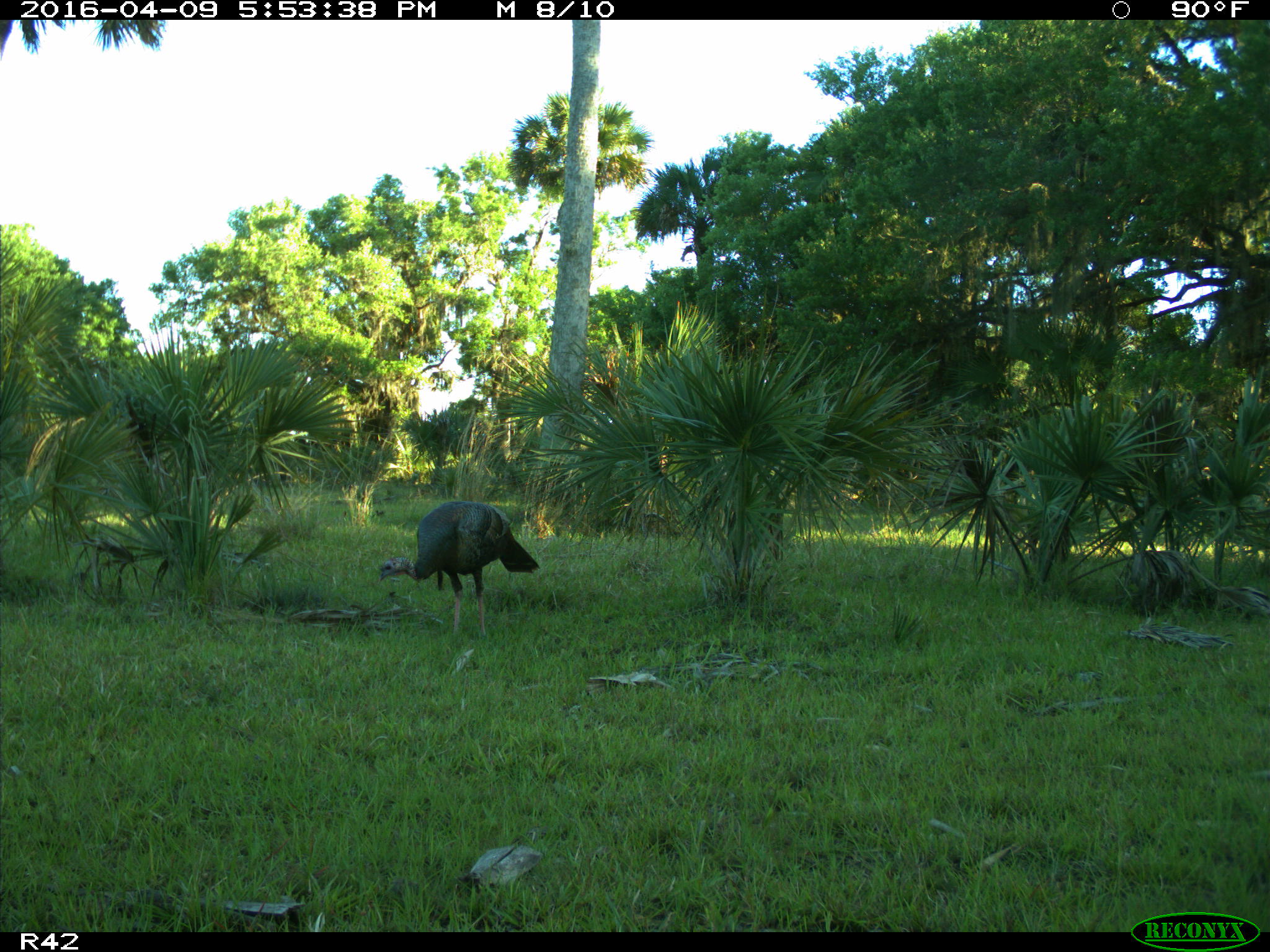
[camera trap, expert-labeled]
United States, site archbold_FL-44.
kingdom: Animalia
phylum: Chordata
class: Aves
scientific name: Aves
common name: birds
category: unidentified bird